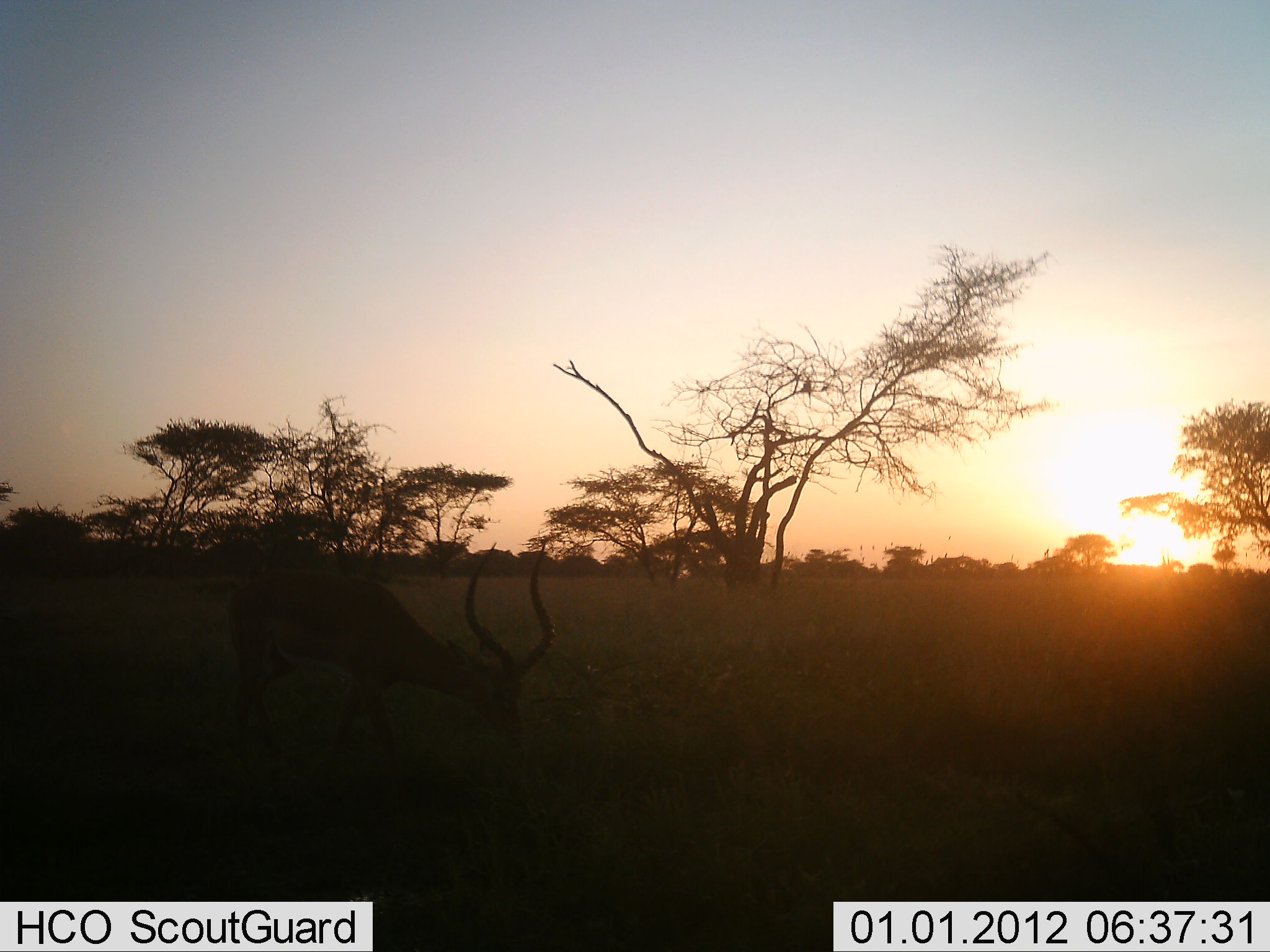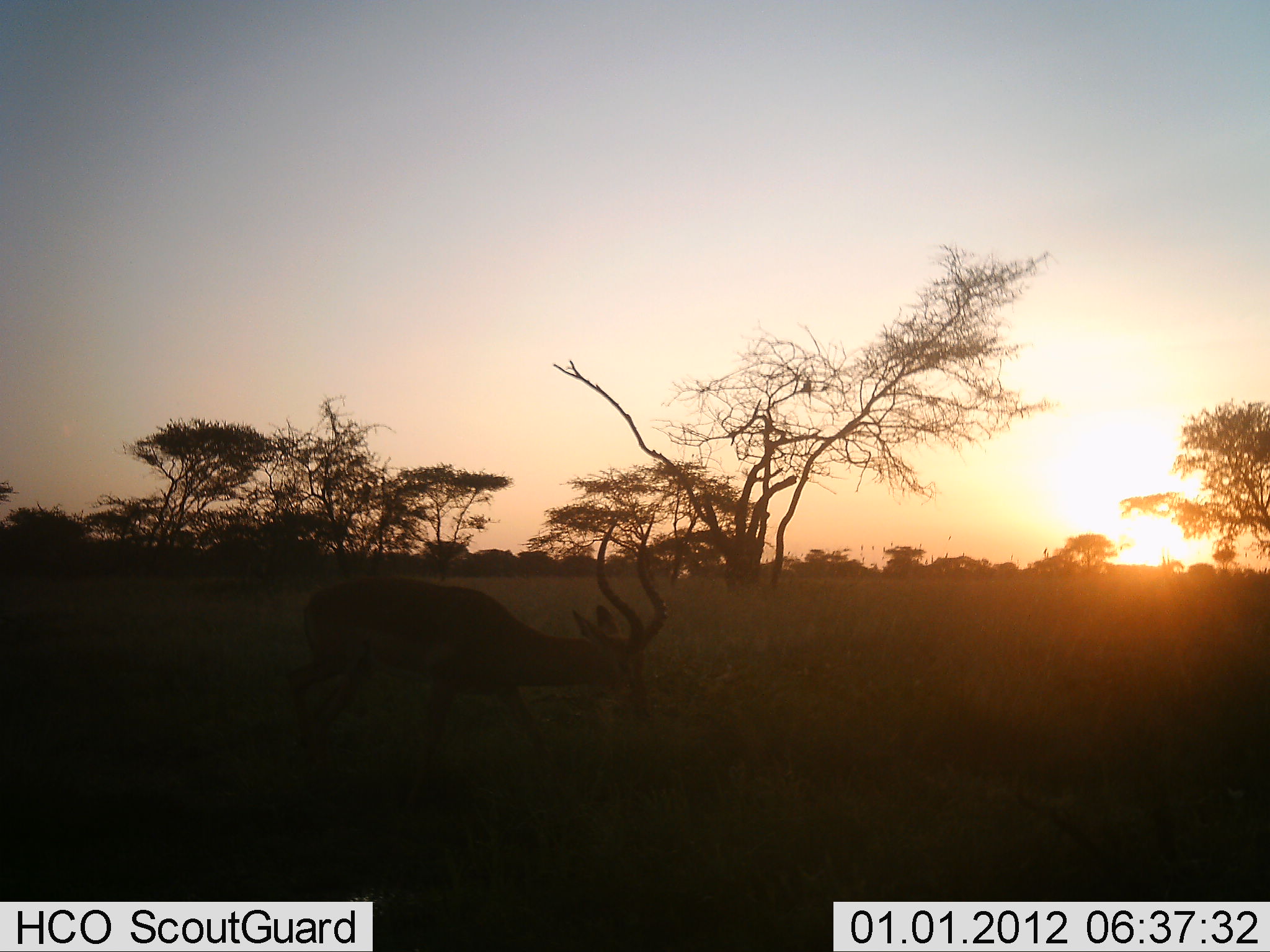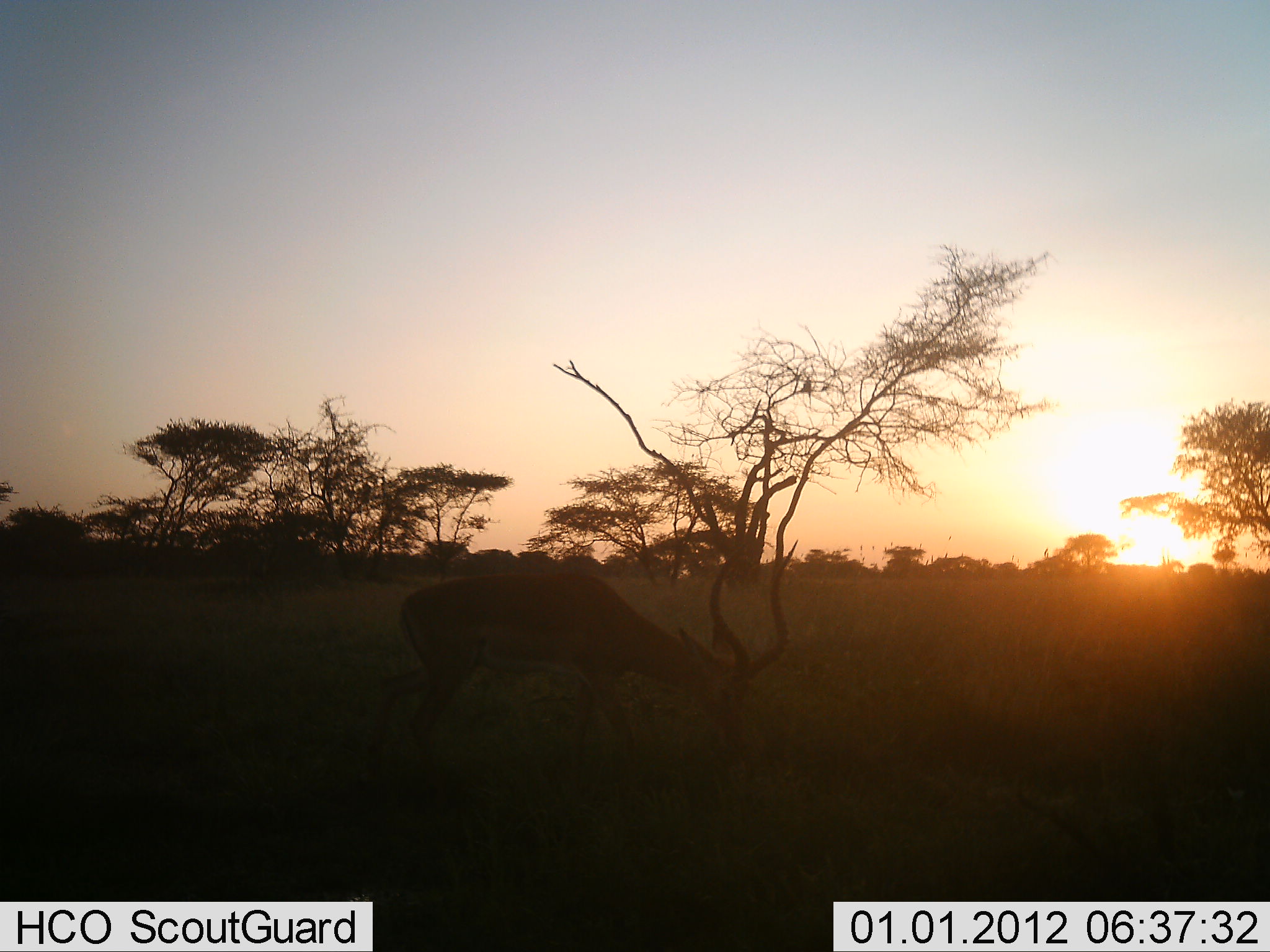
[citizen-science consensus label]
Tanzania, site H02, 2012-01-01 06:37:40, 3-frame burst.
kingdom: Animalia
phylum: Chordata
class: Mammalia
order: Artiodactyla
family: Bovidae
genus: Aepyceros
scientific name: Aepyceros melampus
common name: impala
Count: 1.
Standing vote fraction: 8%.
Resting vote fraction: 0%.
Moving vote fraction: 64%.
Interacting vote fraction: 0%.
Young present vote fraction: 0%.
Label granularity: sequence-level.